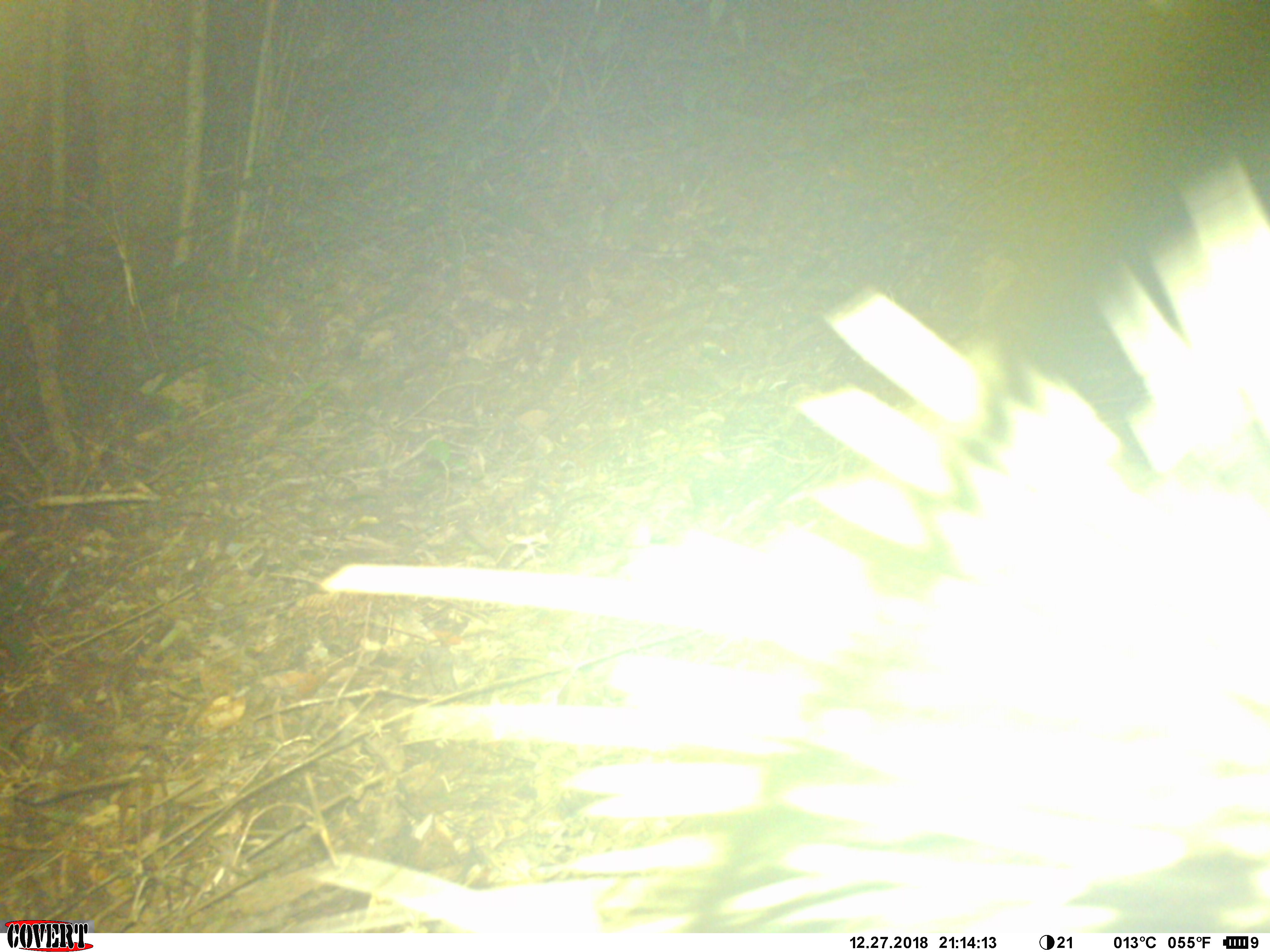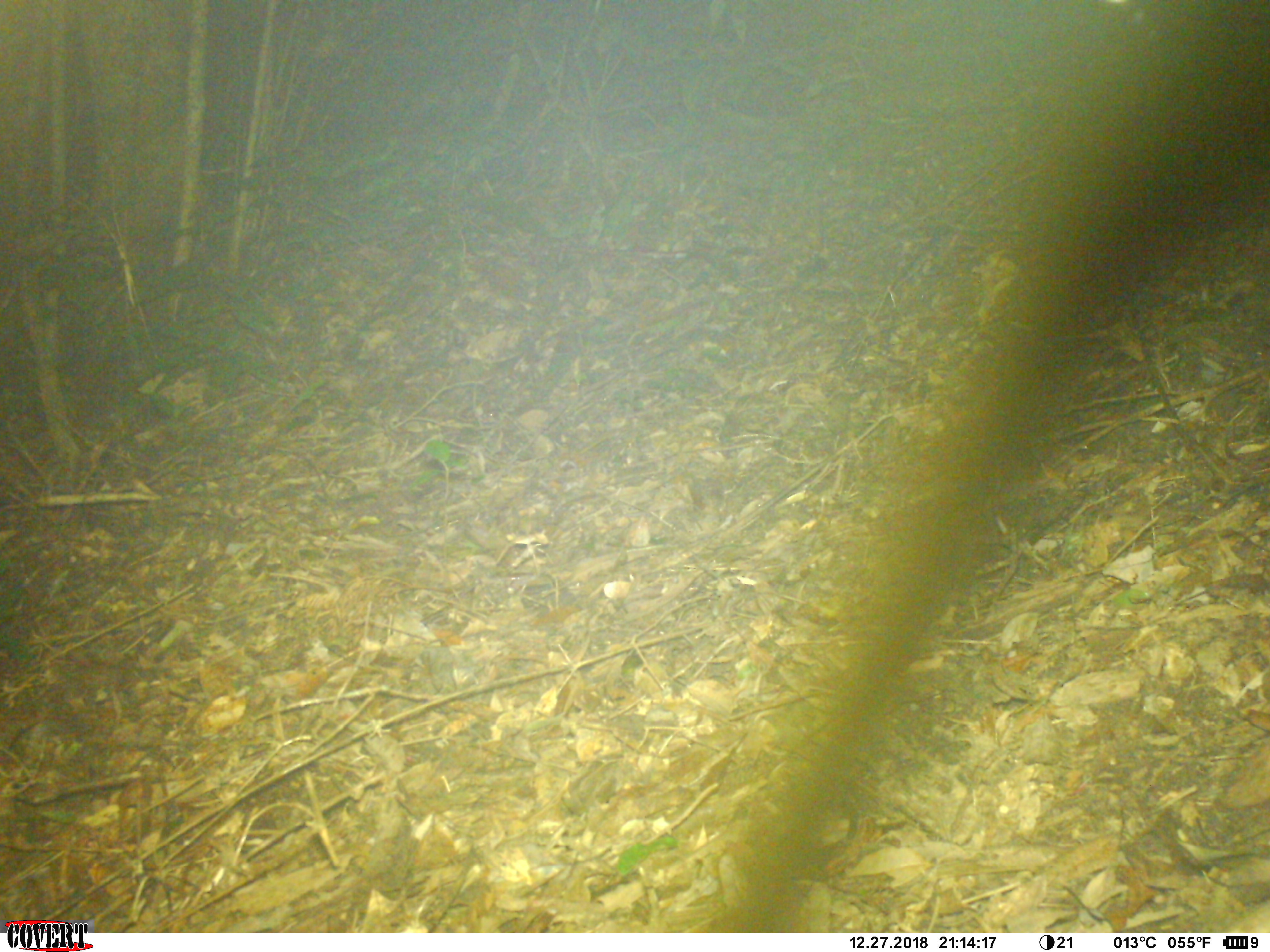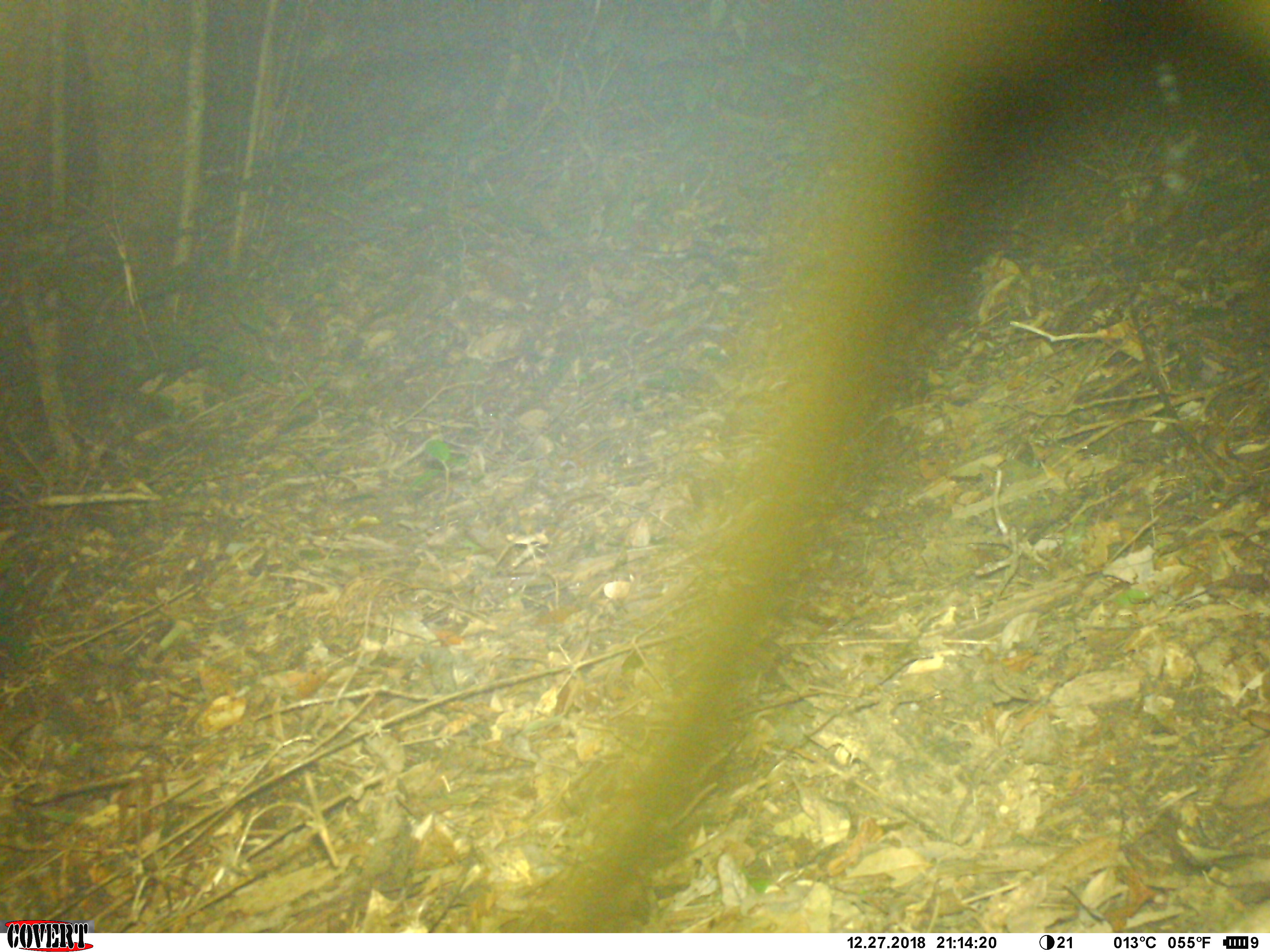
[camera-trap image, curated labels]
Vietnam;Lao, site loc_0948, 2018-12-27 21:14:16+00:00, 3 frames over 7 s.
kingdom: Animalia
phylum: Chordata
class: Mammalia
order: Rodentia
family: Hystricidae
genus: Hystrix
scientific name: Hystrix brachyura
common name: malayan porcupine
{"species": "malayan porcupine (Hystrix brachyura)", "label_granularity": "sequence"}